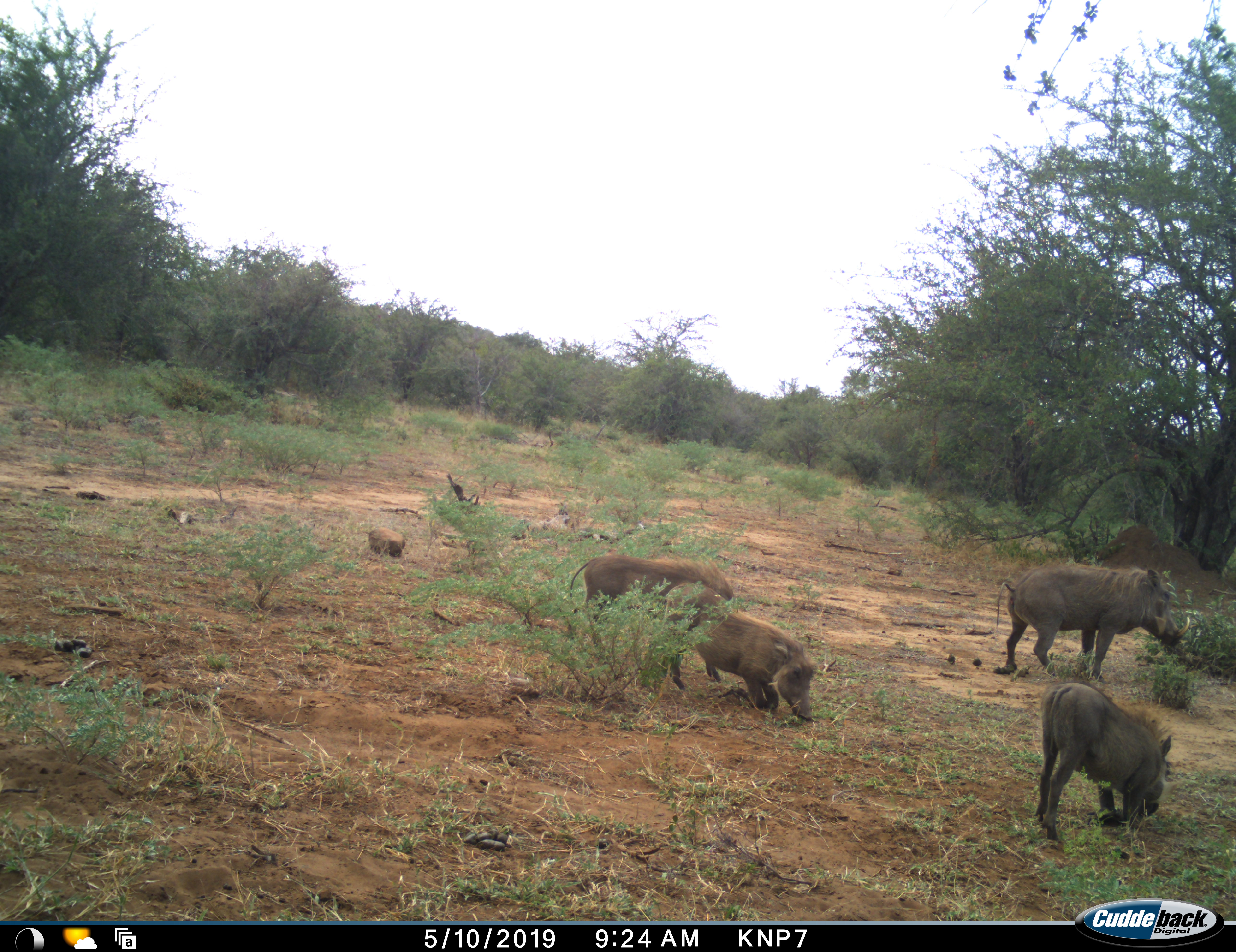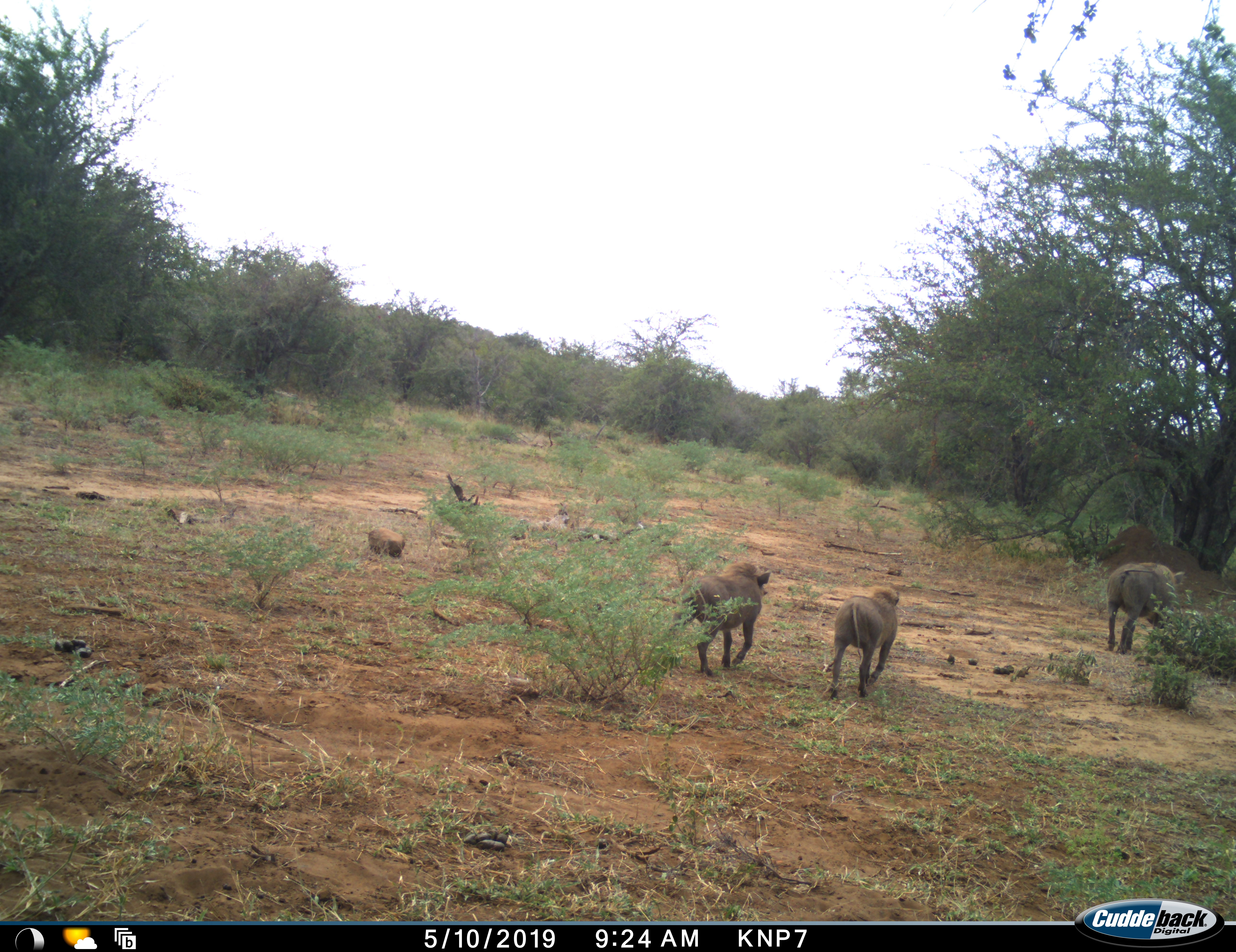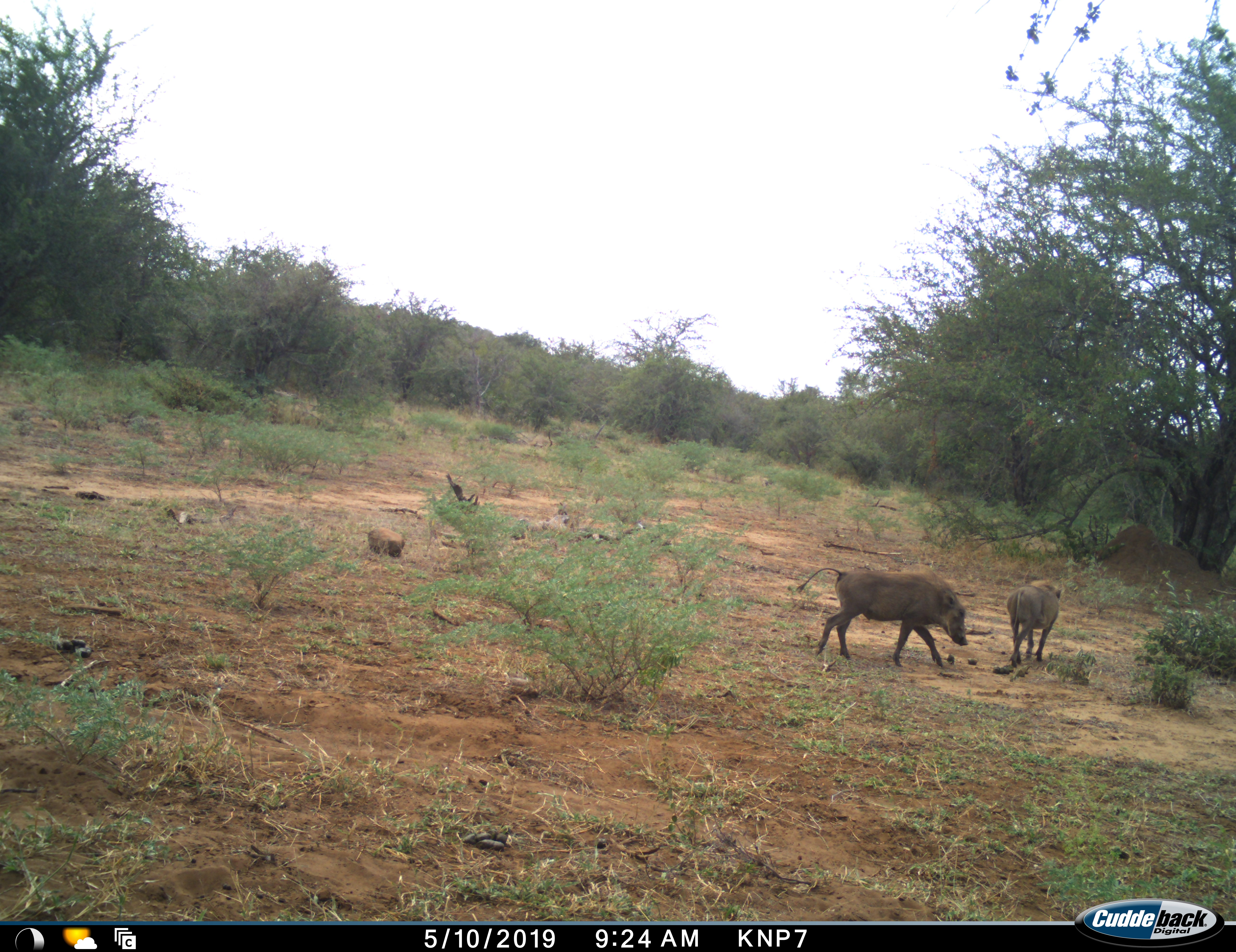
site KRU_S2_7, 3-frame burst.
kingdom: Animalia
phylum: Chordata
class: Mammalia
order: Artiodactyla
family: Suidae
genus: Phacochoerus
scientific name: Phacochoerus africanus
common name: warthog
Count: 4.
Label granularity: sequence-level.